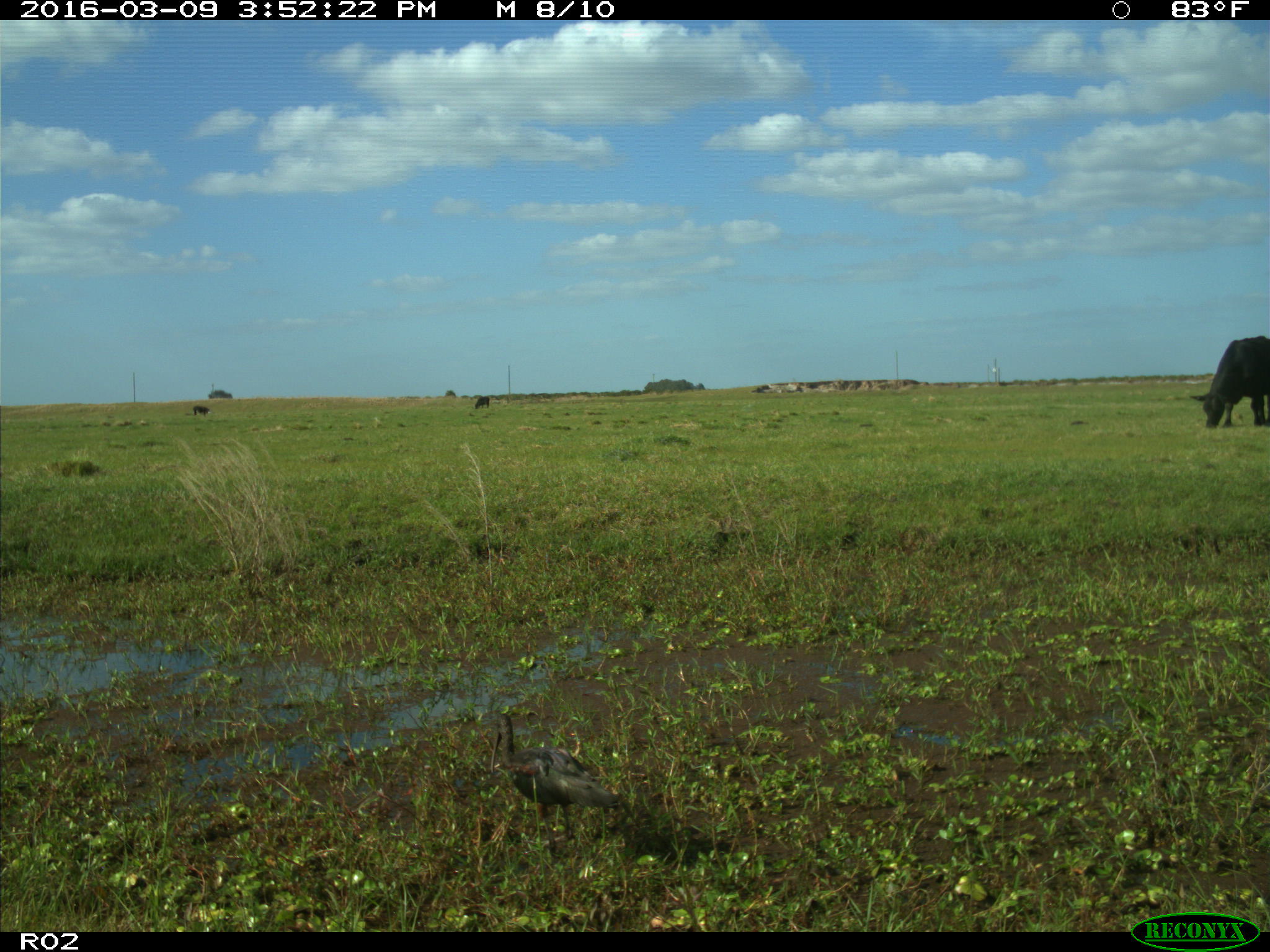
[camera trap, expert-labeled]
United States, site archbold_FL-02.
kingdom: Animalia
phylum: Chordata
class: Mammalia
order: Artiodactyla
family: Bovidae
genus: Bos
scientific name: Bos taurus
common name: domestic cow